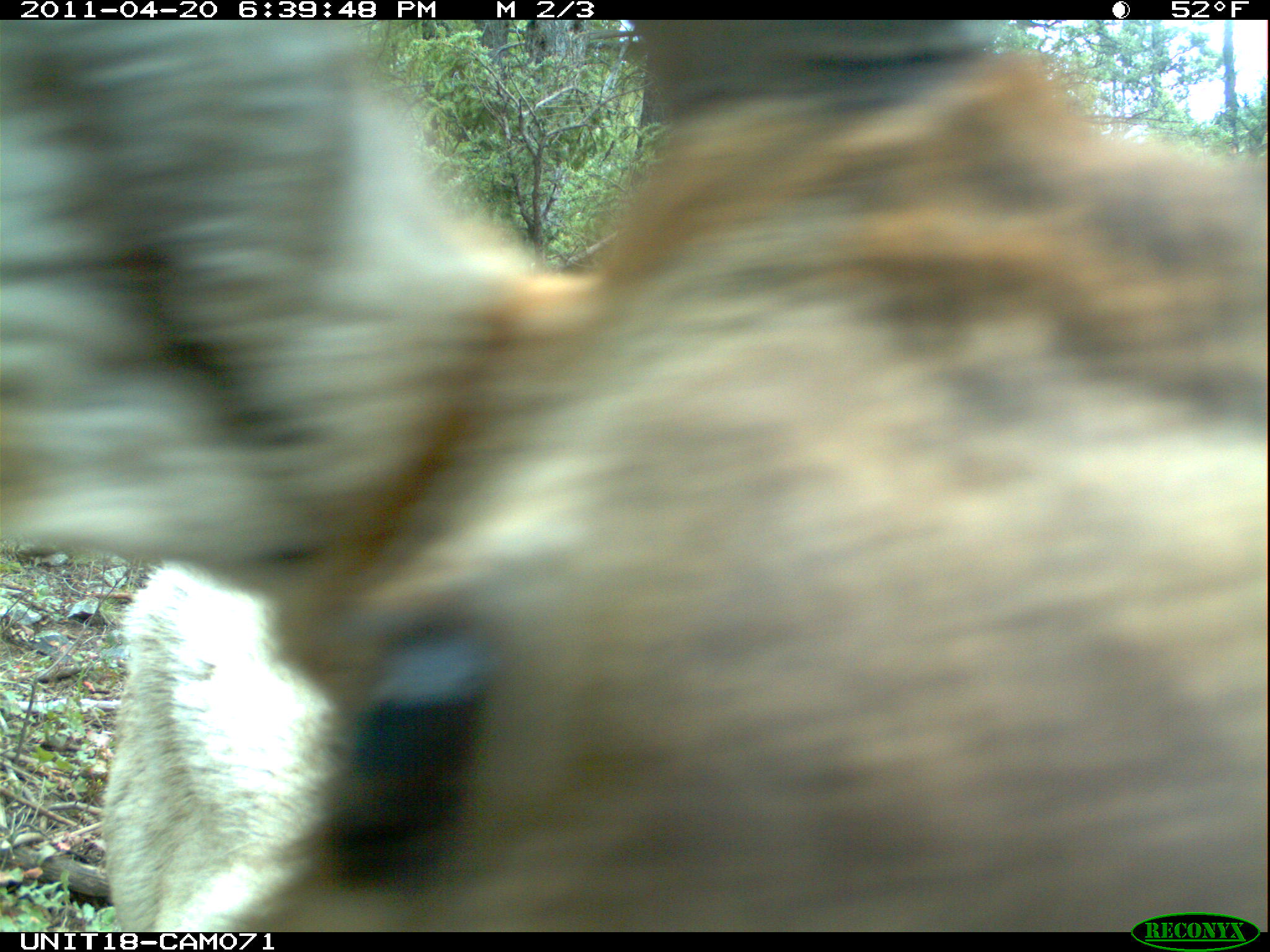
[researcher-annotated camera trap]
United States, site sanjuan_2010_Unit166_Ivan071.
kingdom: Animalia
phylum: Chordata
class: Mammalia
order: Artiodactyla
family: Cervidae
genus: Cervus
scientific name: Cervus elaphus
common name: red deer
Cervus elaphus (red deer).